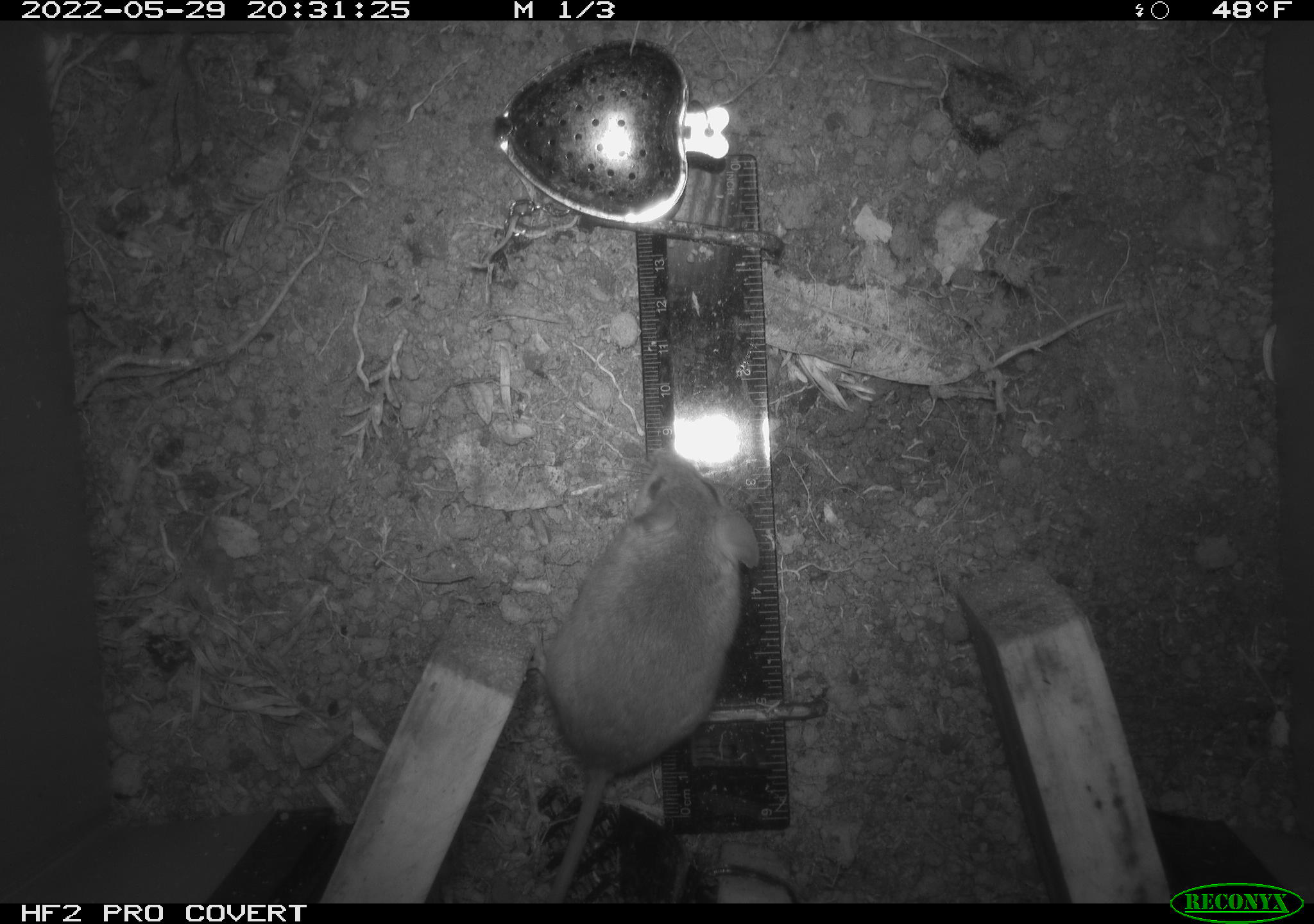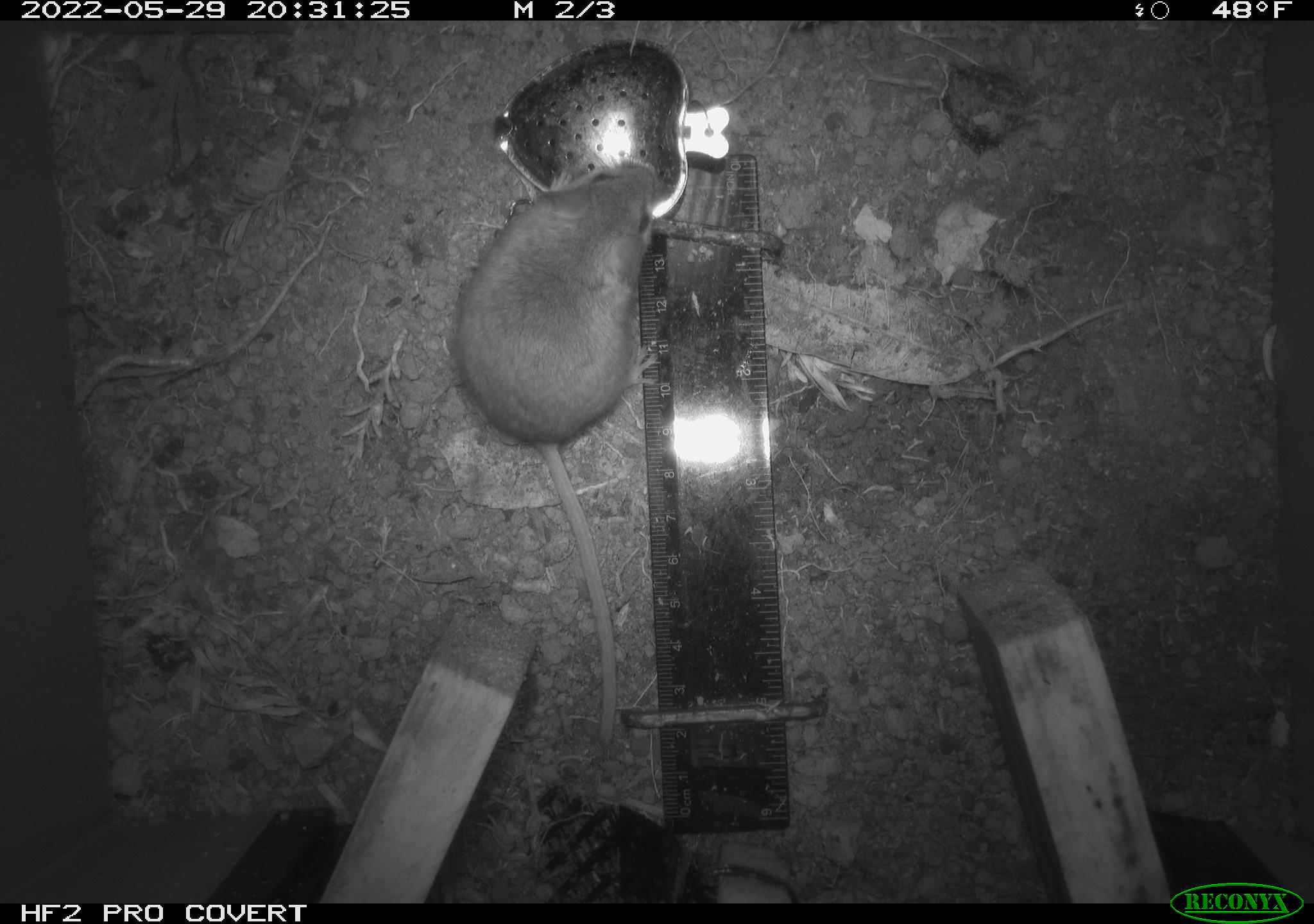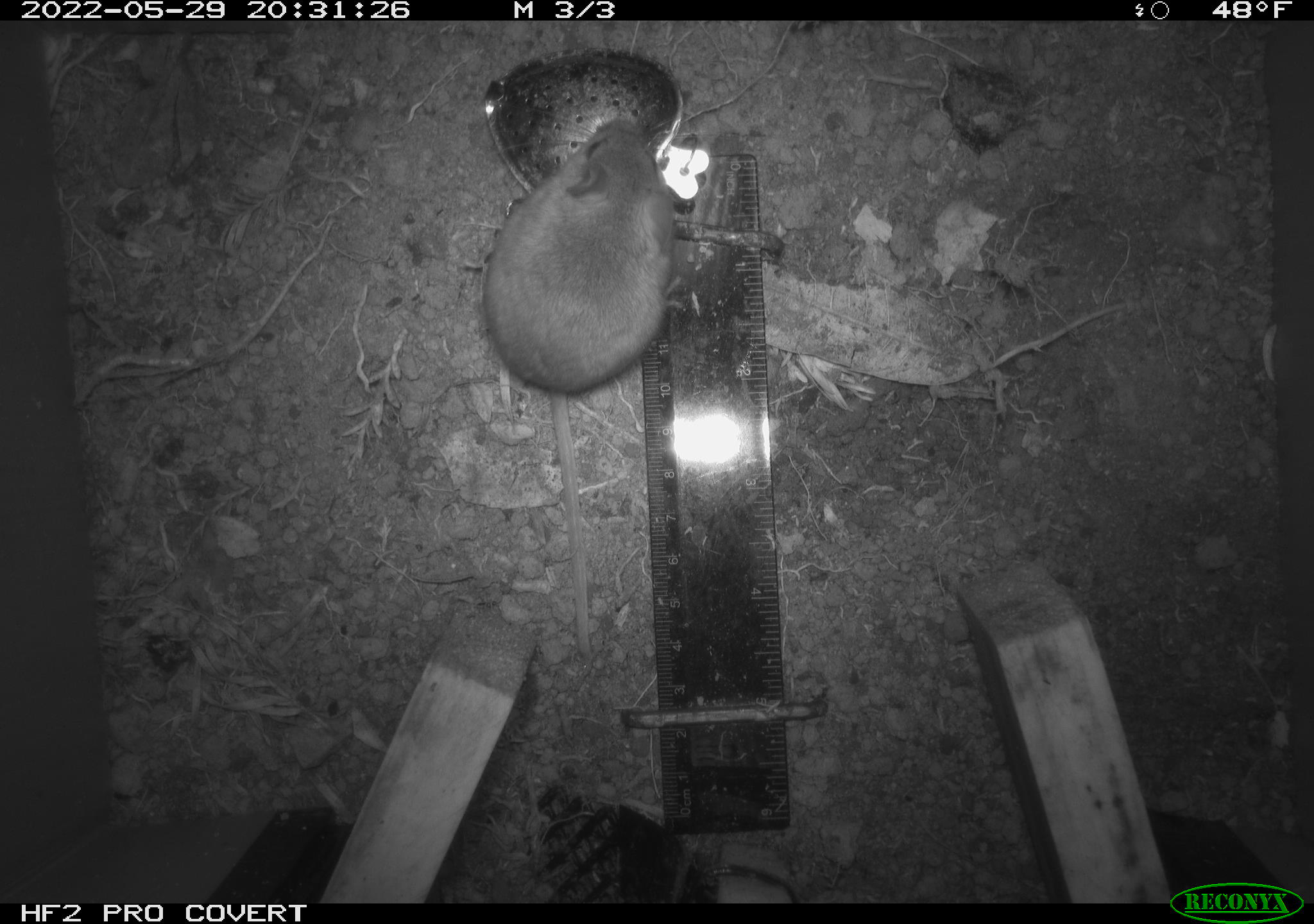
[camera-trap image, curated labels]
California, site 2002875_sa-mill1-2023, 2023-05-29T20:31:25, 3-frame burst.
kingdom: Animalia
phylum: Chordata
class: Mammalia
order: Rodentia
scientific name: Rodentia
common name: mouse species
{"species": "mouse species (Rodentia)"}